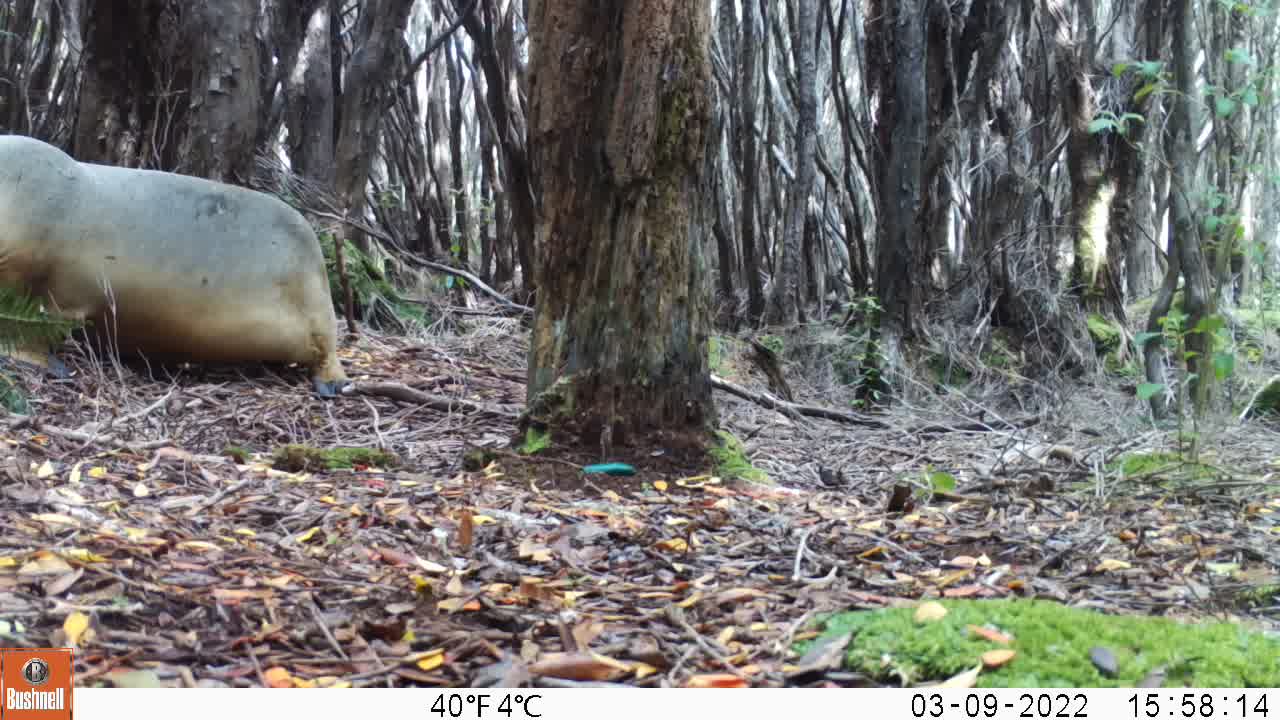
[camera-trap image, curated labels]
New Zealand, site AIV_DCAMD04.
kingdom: Animalia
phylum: Chordata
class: Mammalia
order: Carnivora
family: Otariidae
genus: Phocarctos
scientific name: Phocarctos hookeri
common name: new zealand sea lion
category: sealion